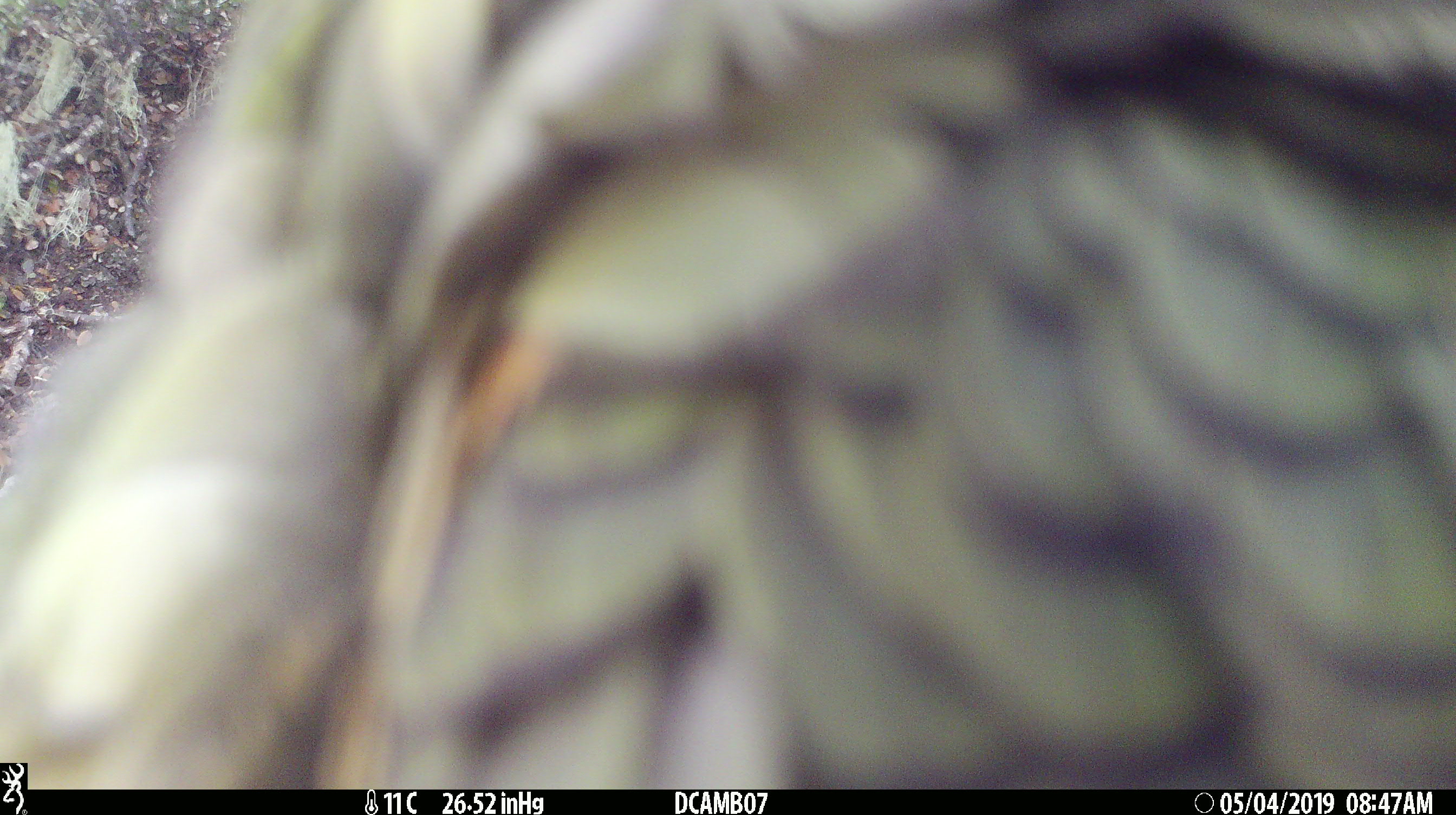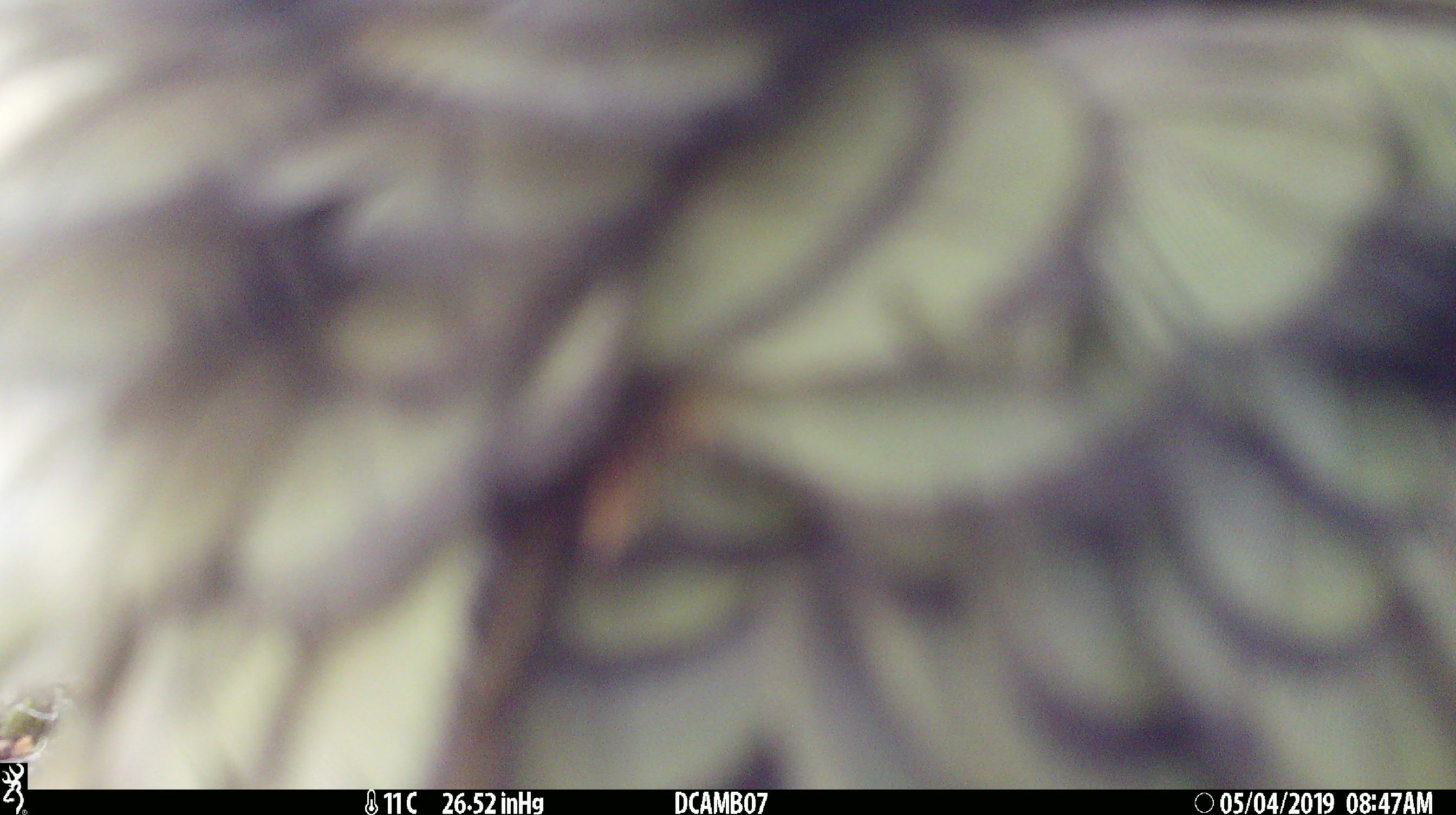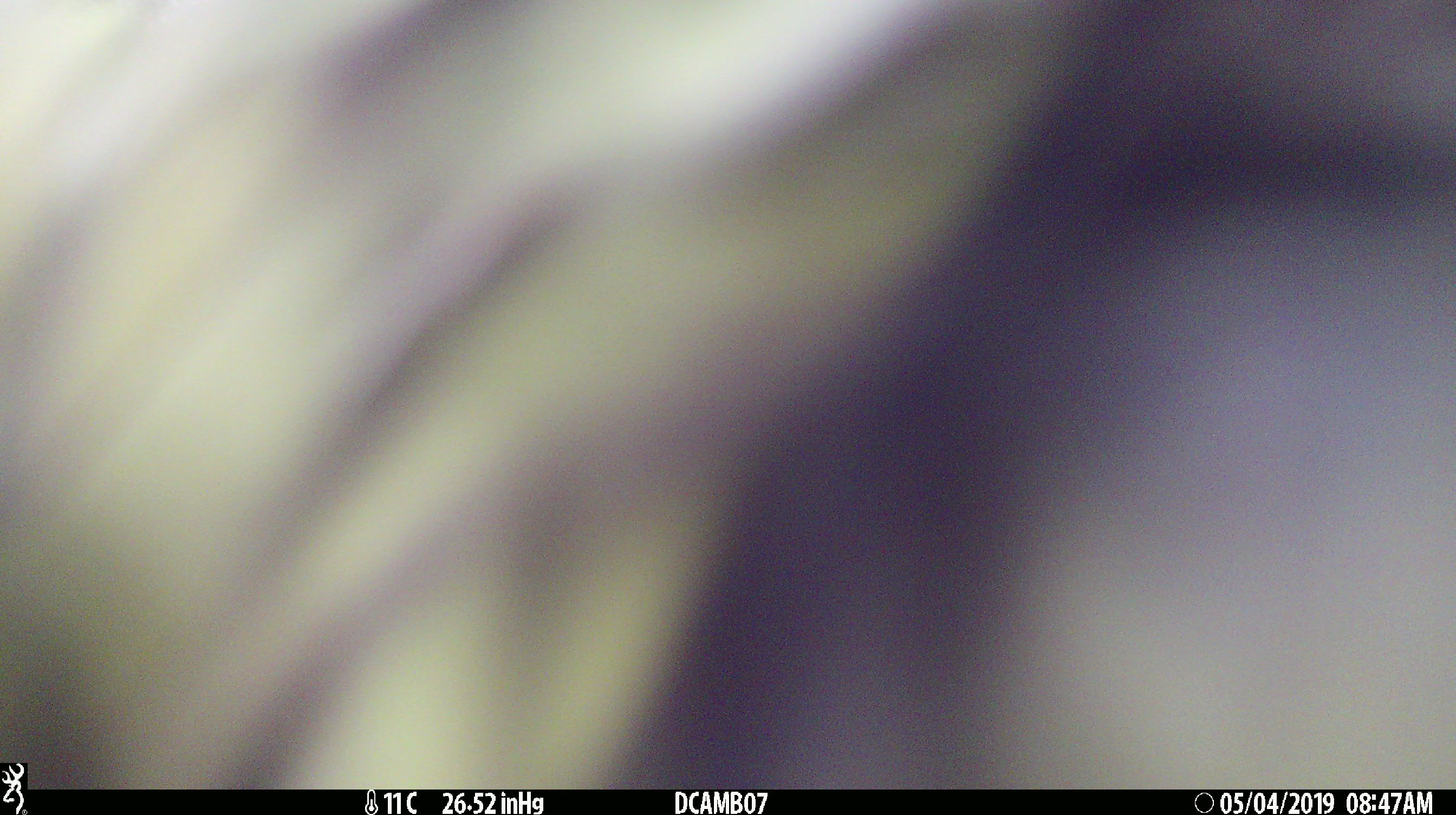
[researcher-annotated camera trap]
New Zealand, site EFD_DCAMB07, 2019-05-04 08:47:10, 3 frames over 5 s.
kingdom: Animalia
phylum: Chordata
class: Aves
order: Psittaciformes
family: Strigopidae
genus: Nestor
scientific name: Nestor notabilis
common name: kea